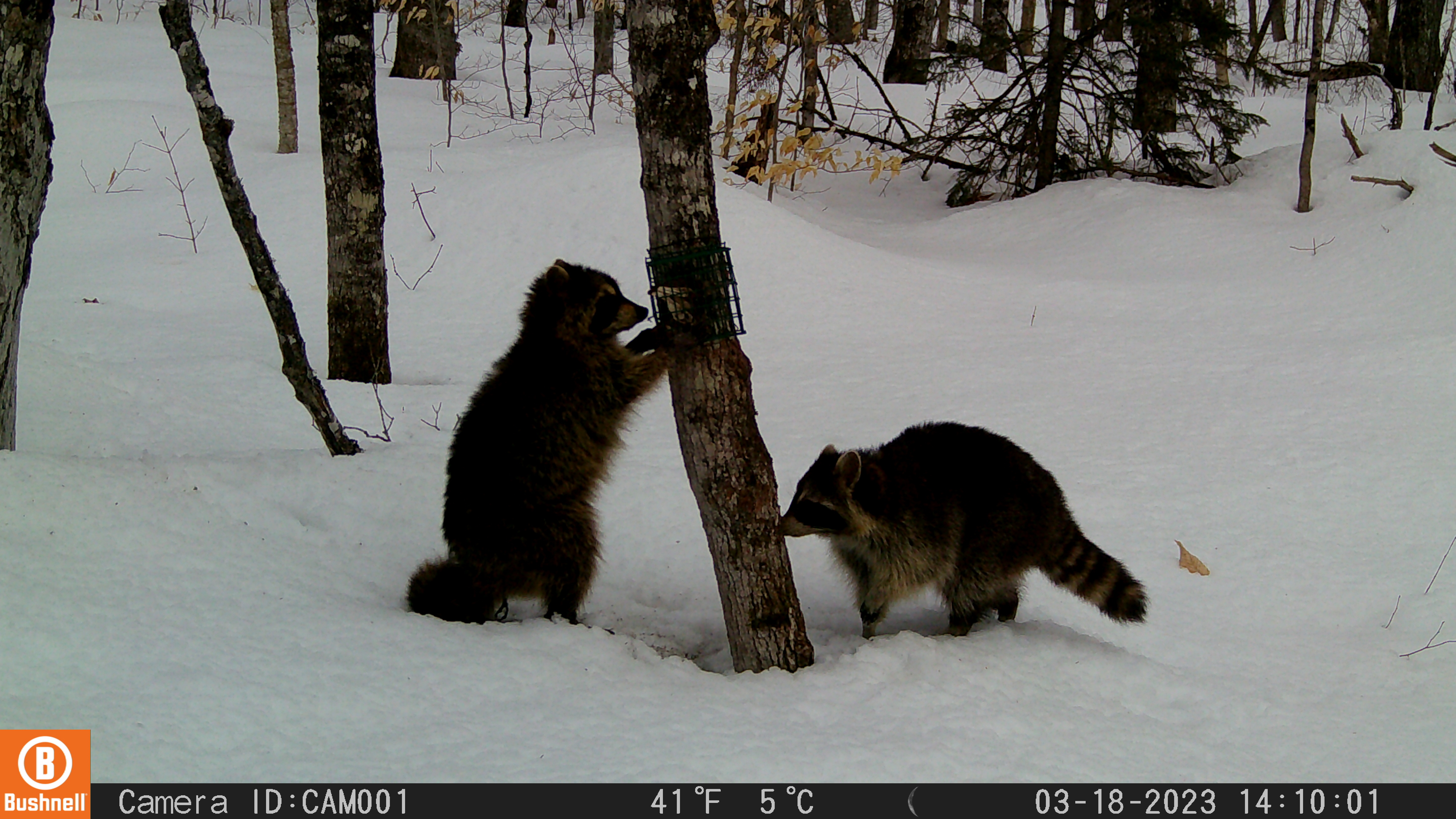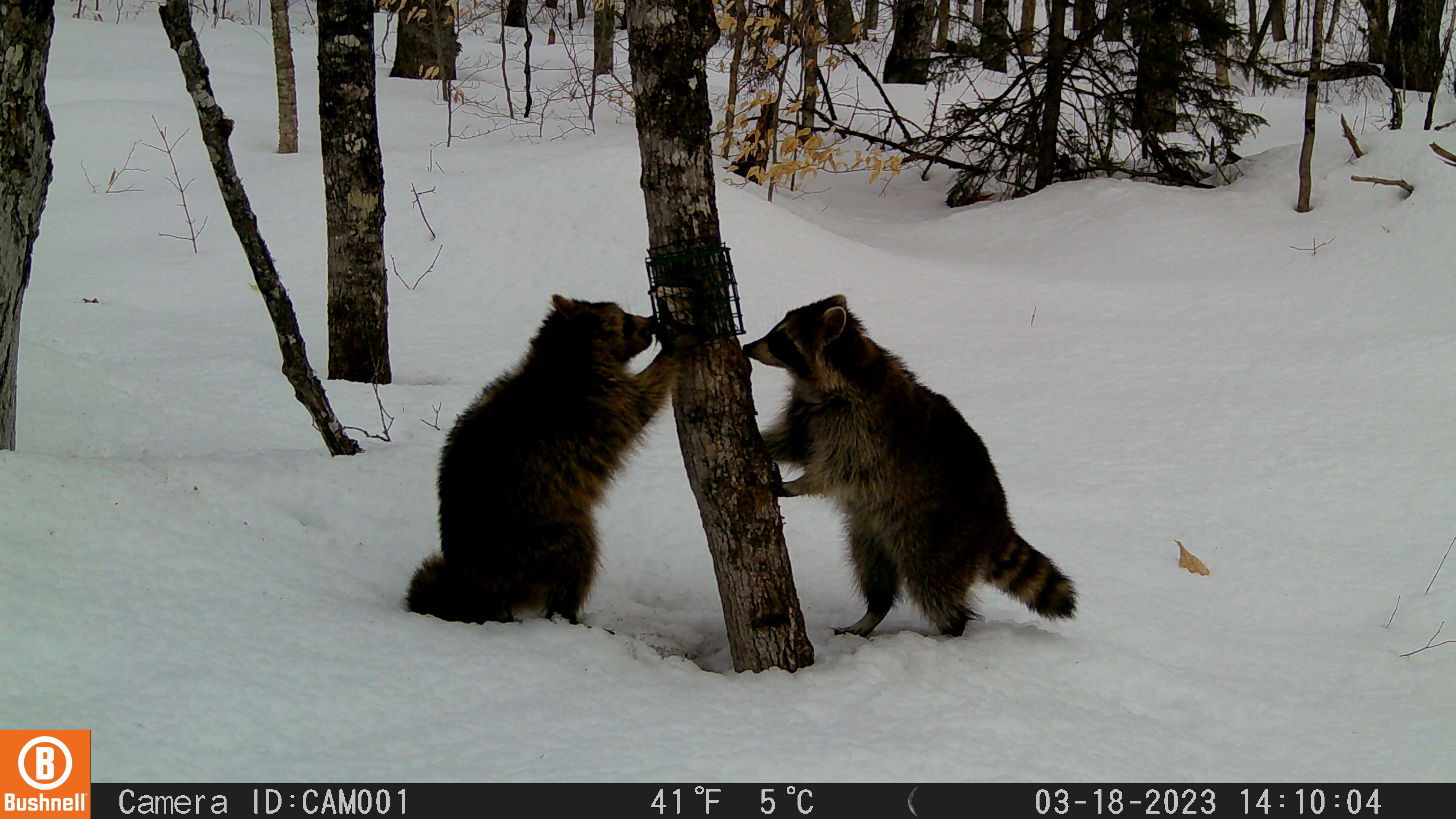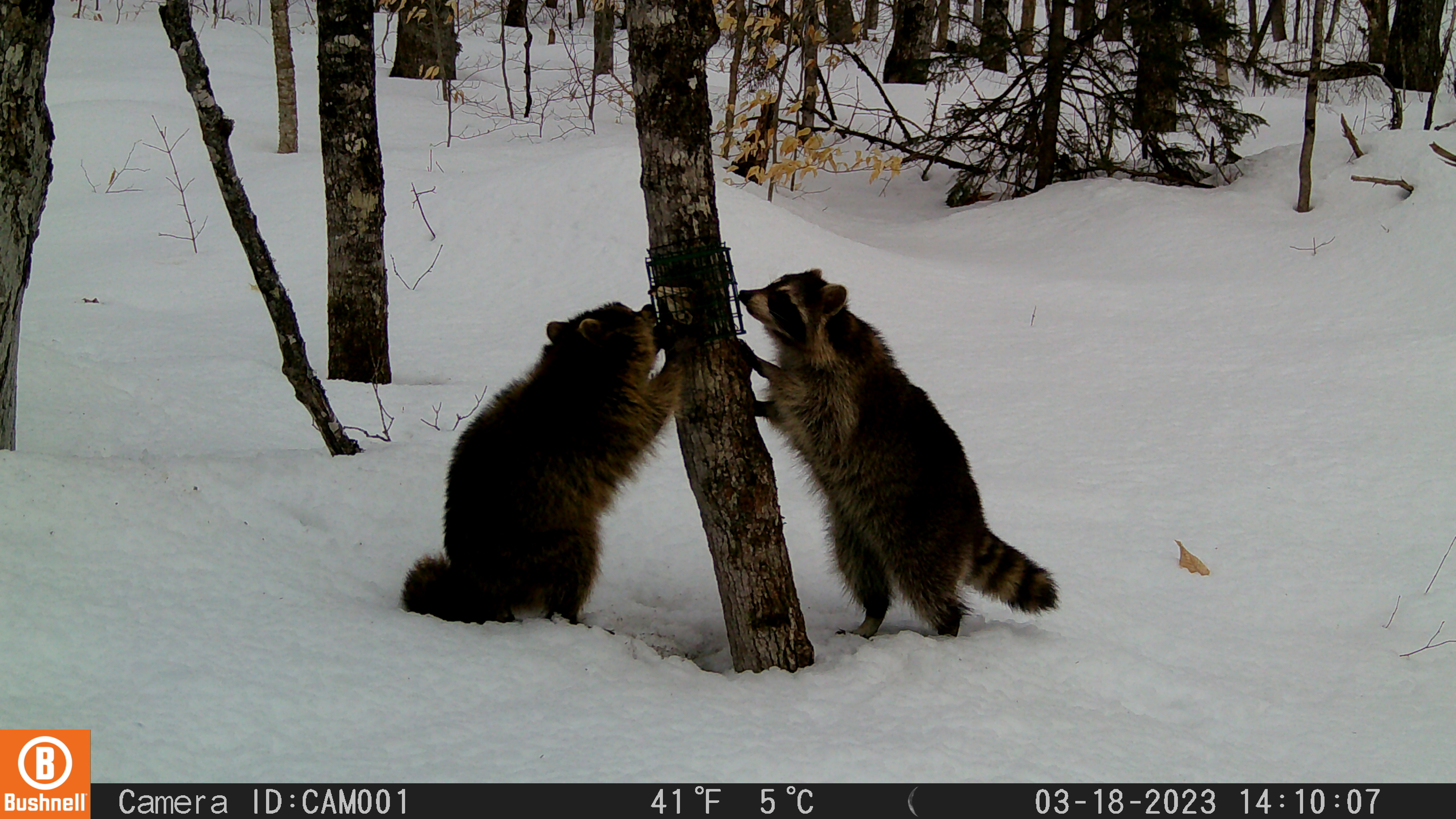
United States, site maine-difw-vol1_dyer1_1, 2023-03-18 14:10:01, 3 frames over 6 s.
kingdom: Animalia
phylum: Chordata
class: Mammalia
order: Carnivora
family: Procyonidae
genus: Procyon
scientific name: Procyon lotor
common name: raccoon